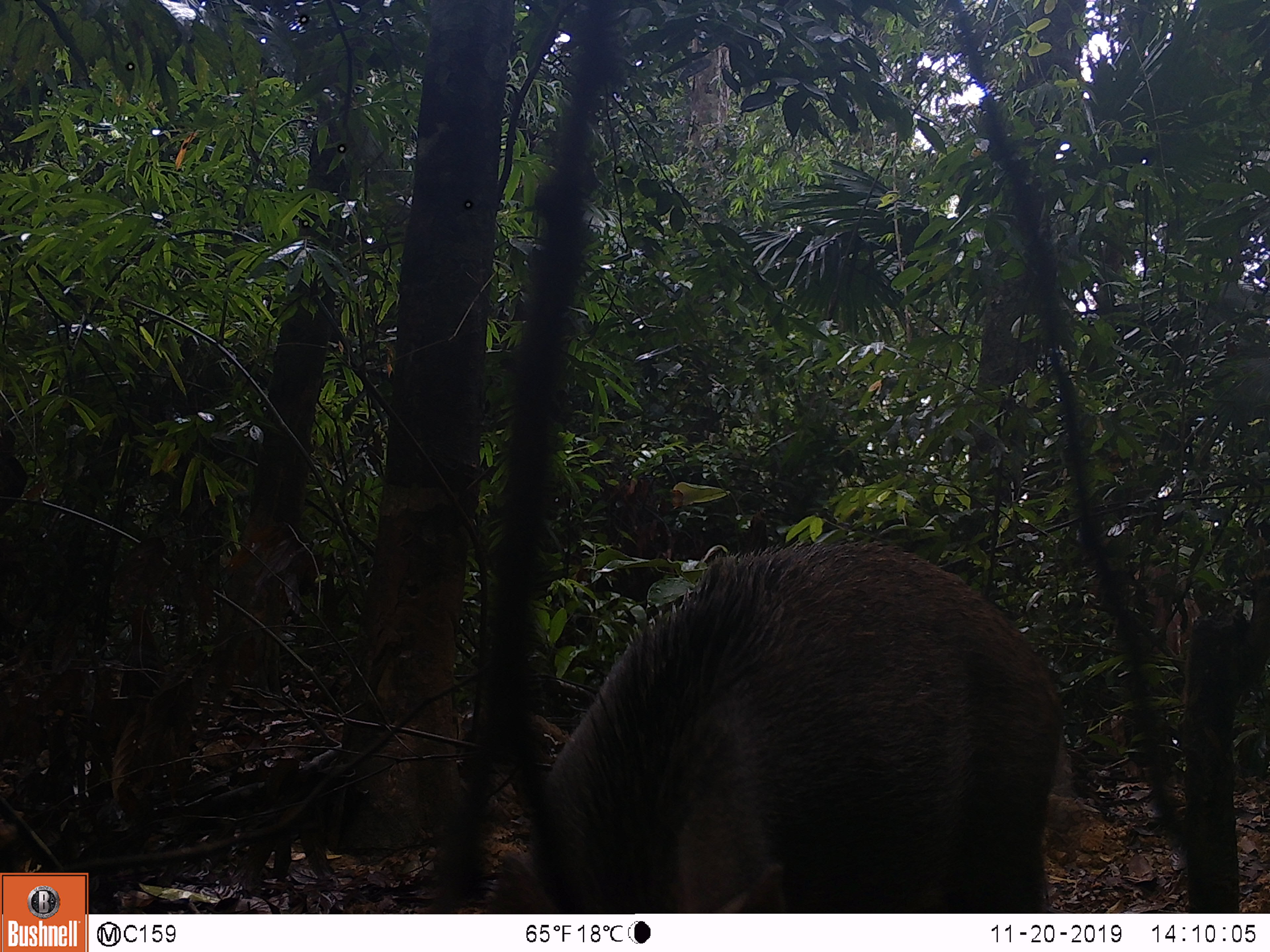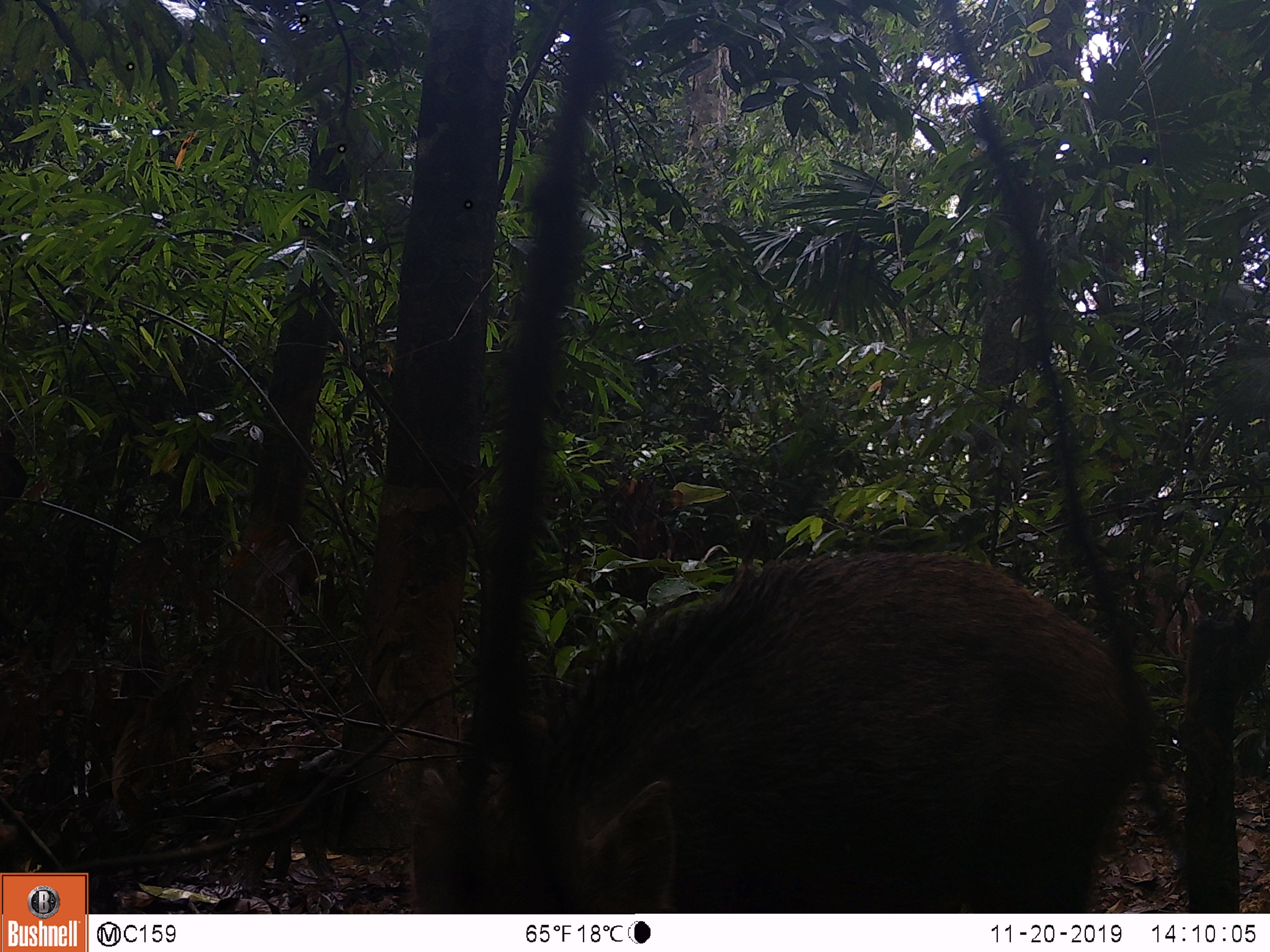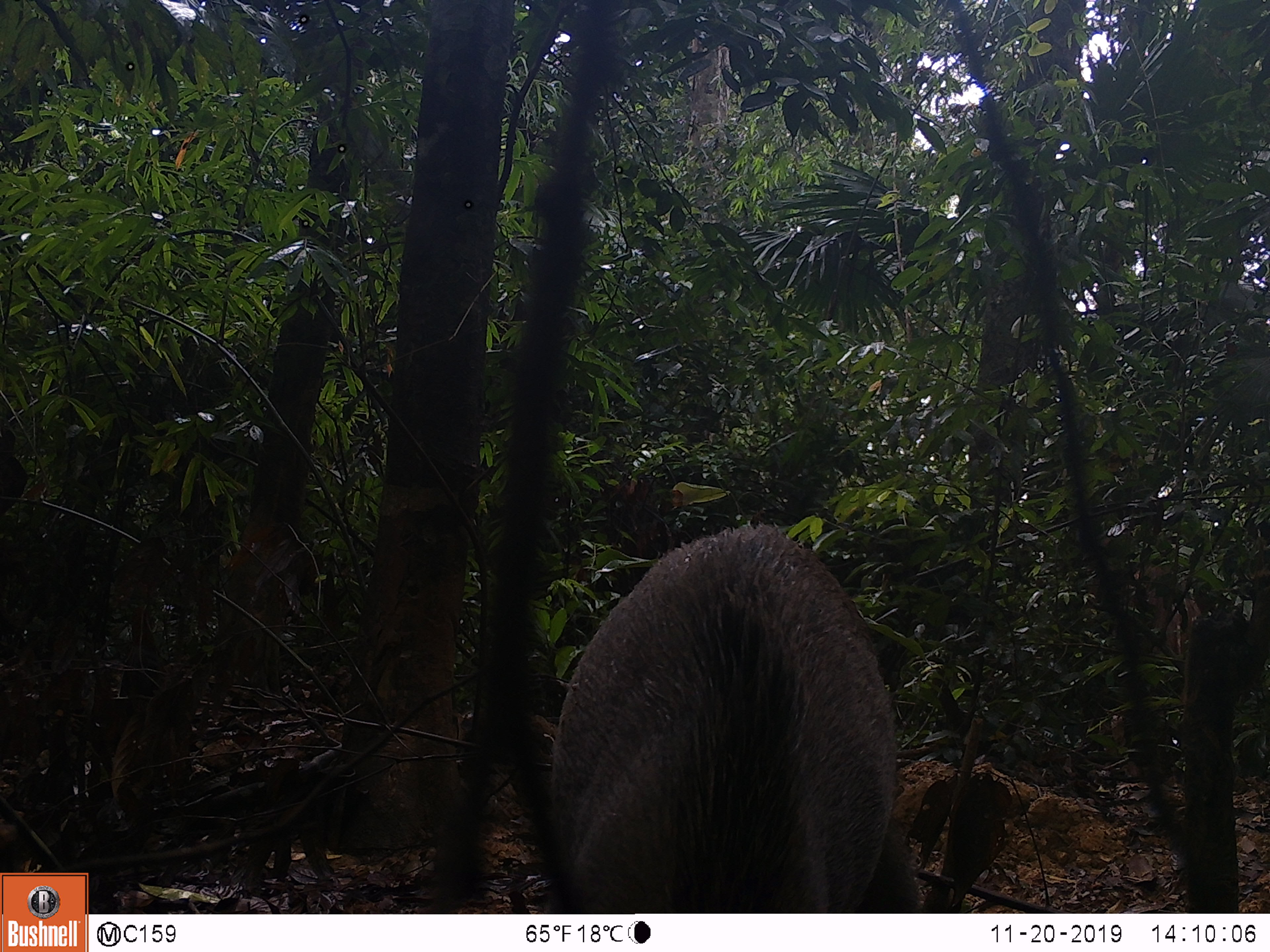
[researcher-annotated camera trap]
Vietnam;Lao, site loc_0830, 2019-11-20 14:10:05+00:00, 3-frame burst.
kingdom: Animalia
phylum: Chordata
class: Mammalia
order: Artiodactyla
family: Suidae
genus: Sus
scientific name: Sus scrofa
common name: eurasian wild pig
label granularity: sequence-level